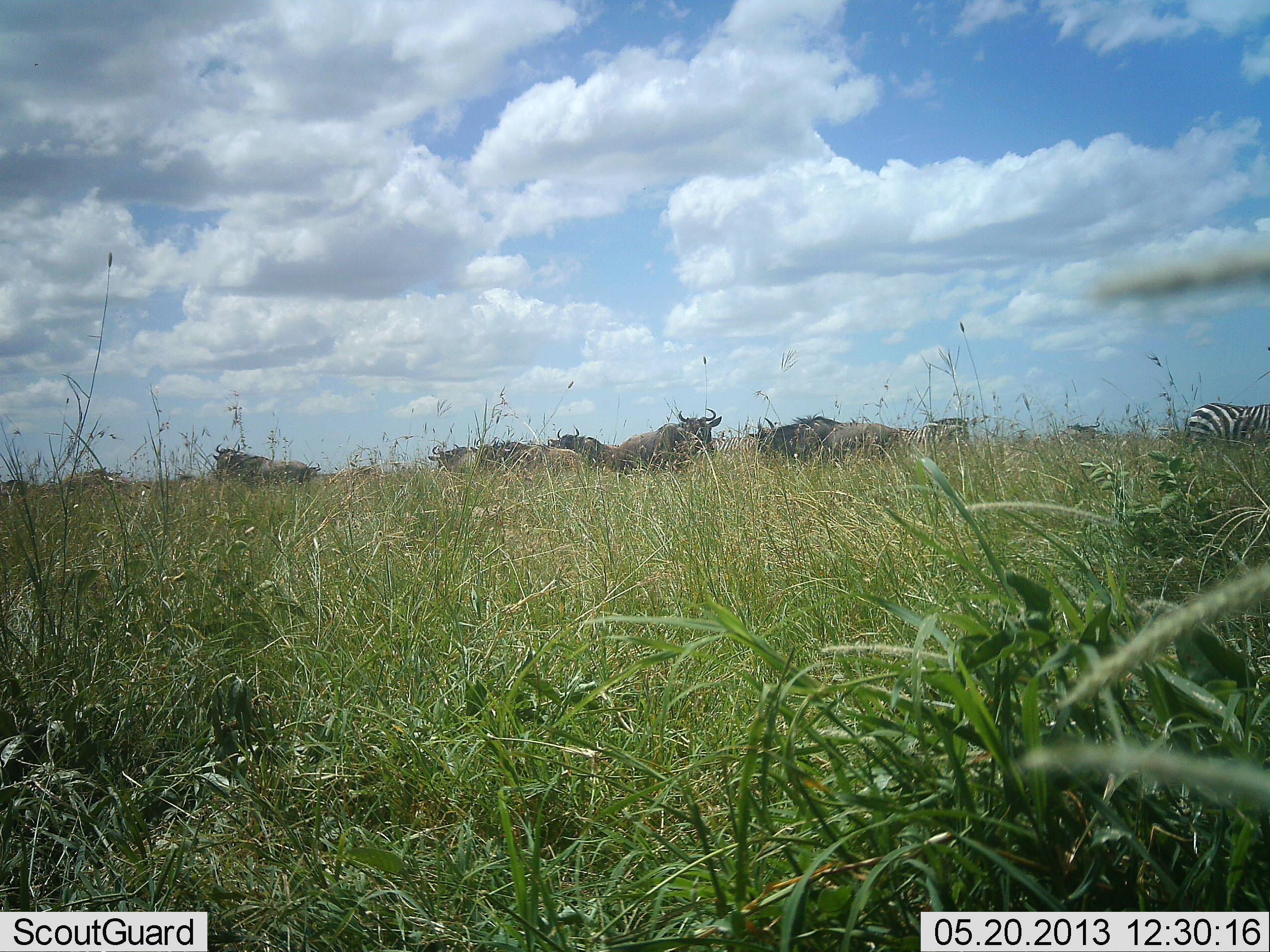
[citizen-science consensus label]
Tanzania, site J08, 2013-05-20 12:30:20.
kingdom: Animalia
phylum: Chordata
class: Mammalia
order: Artiodactyla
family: Bovidae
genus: Connochaetes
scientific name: Connochaetes taurinus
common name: blue wildebeest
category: wildebeest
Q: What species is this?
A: Wildebeest (blue wildebeest) (Connochaetes taurinus).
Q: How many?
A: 11-50.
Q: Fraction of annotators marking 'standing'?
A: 80%.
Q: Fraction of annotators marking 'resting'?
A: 10%.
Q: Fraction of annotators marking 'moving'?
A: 20%.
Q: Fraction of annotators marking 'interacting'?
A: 20%.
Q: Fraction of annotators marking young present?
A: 0%.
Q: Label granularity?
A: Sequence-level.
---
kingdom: Animalia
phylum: Chordata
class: Mammalia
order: Perissodactyla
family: Equidae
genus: Equus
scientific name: Equus quagga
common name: plains zebra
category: zebra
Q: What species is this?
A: Zebra (plains zebra) (Equus quagga).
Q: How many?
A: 1.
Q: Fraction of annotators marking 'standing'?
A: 90%.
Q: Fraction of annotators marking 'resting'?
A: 0%.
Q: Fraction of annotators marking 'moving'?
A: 5%.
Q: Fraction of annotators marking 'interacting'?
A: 0%.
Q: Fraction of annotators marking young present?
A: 0%.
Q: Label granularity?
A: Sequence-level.